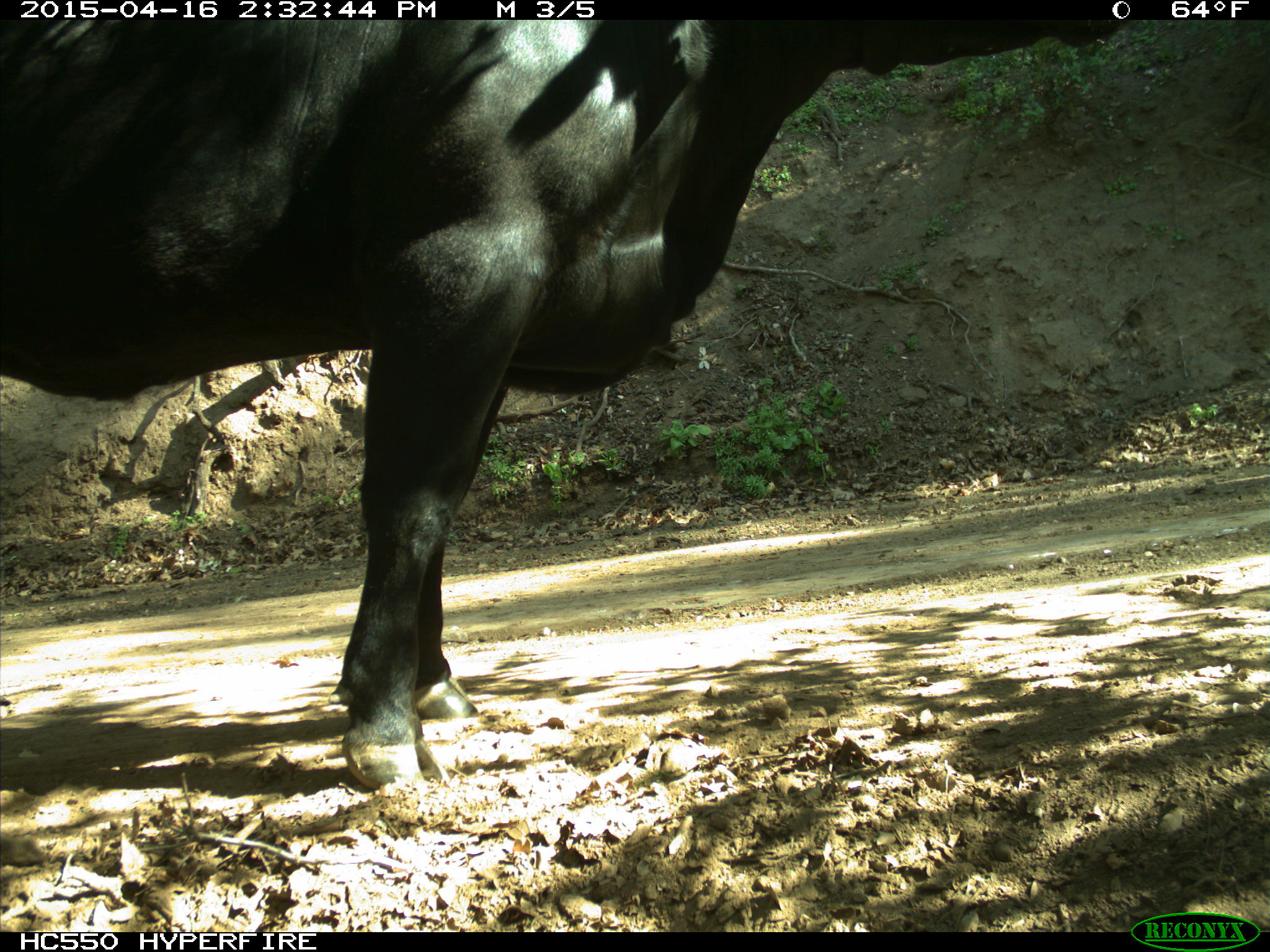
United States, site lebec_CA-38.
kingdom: Animalia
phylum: Chordata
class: Mammalia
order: Artiodactyla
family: Bovidae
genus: Bos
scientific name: Bos taurus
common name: domestic cow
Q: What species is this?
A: Bos taurus (domestic cow).